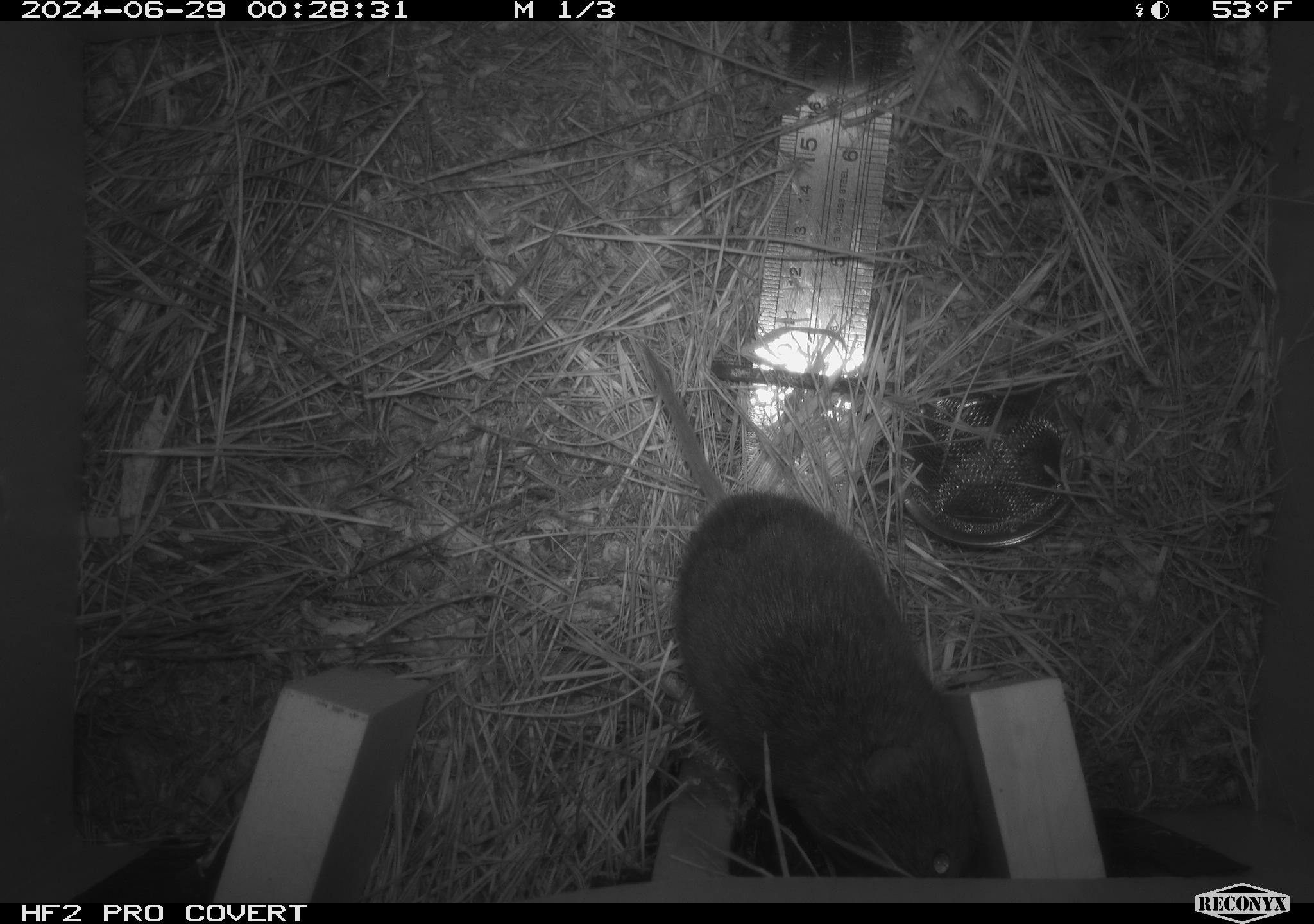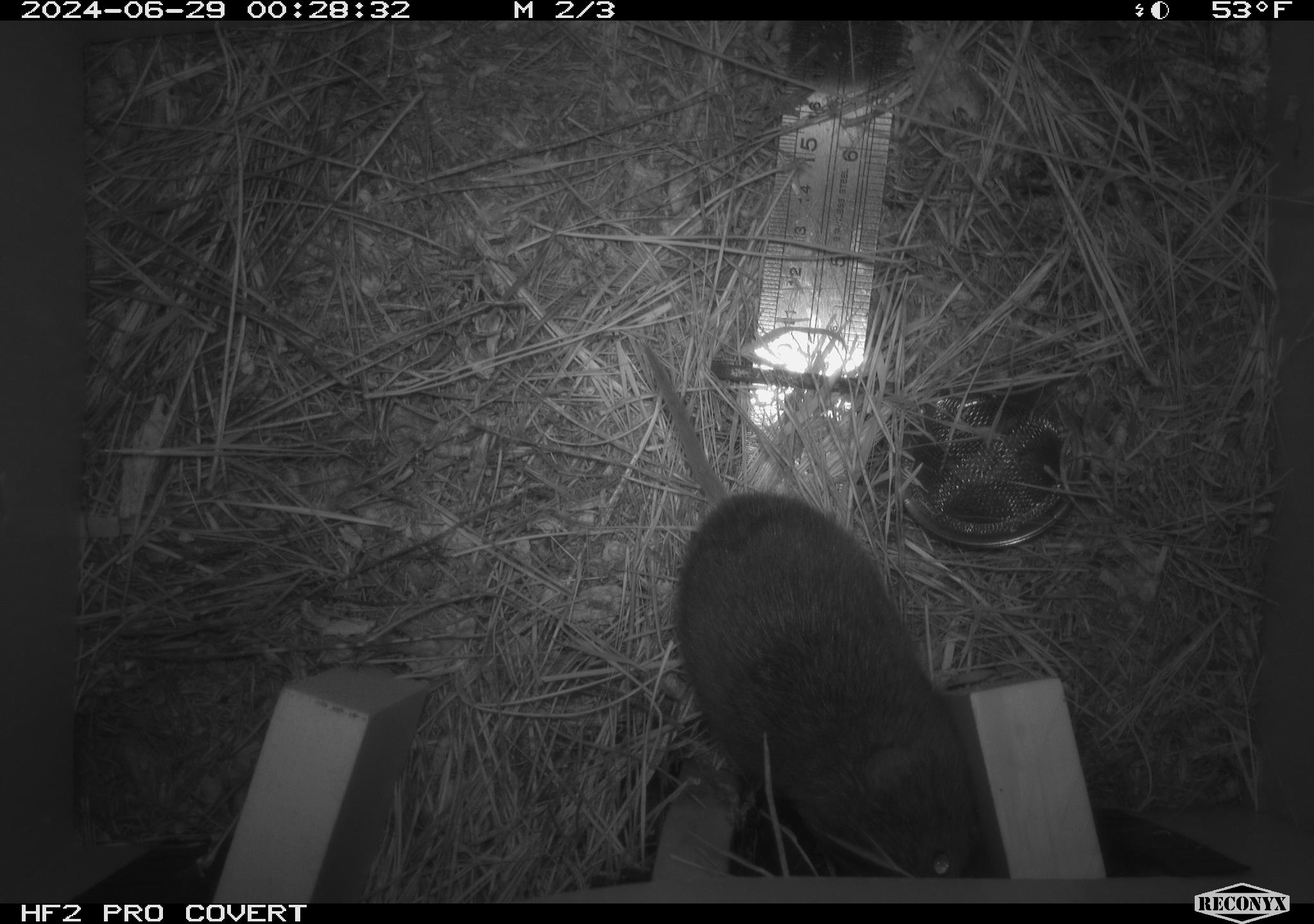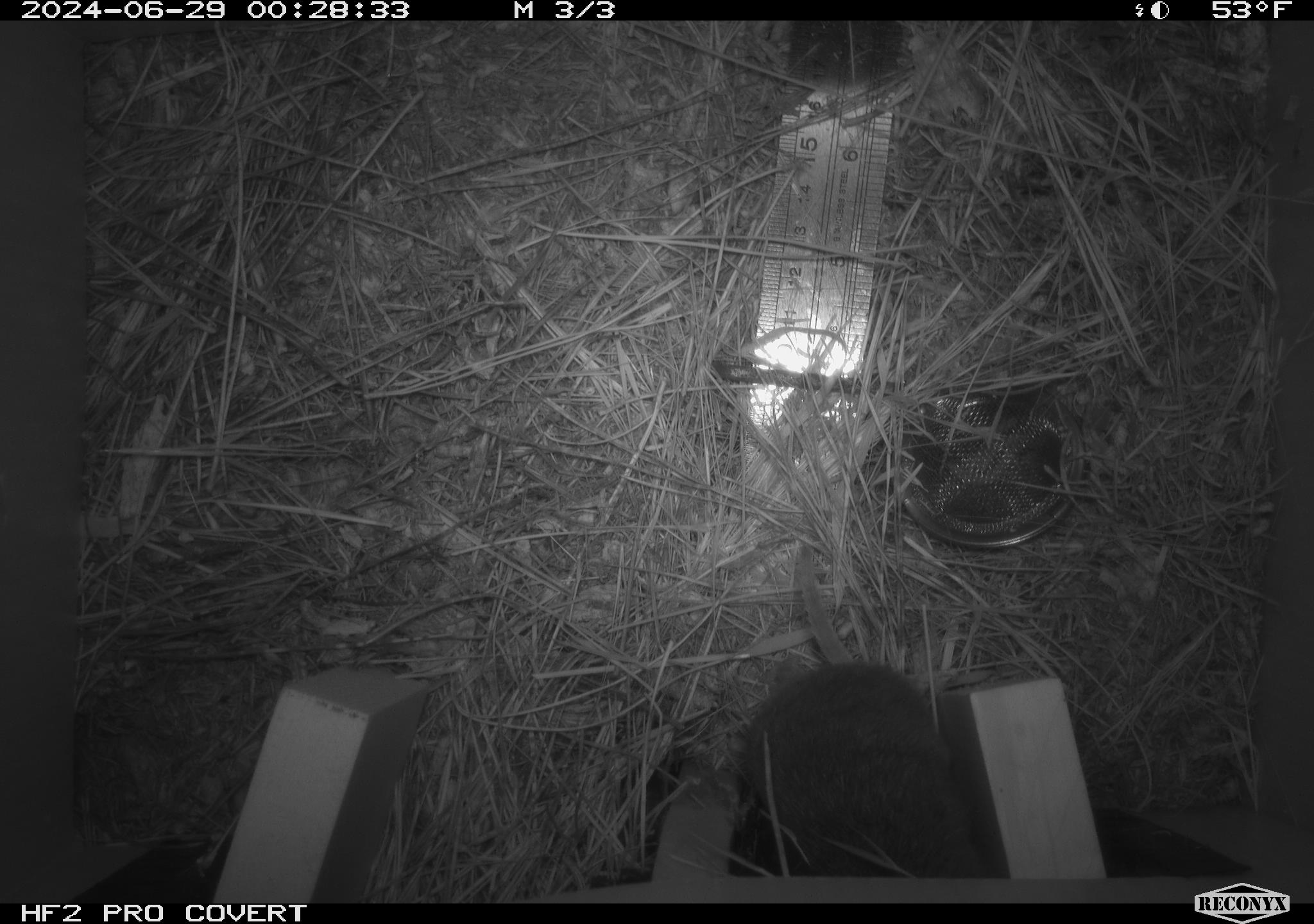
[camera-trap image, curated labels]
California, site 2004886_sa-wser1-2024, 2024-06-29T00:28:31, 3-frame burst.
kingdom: Animalia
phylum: Chordata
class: Mammalia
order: Rodentia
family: Cricetidae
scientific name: Arvicolinae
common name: voles, lemmings, and muskrats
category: arvicolinae subfamily